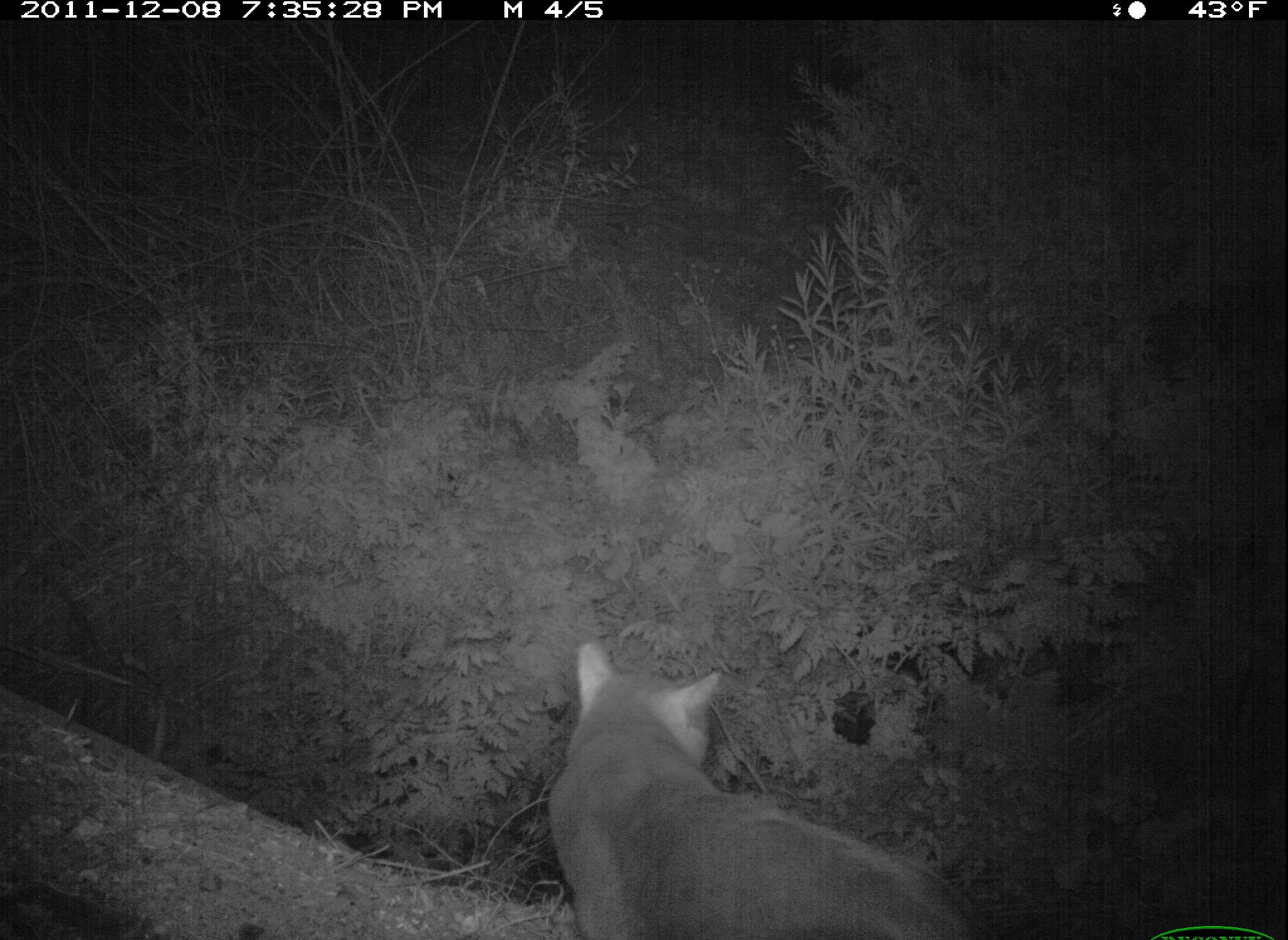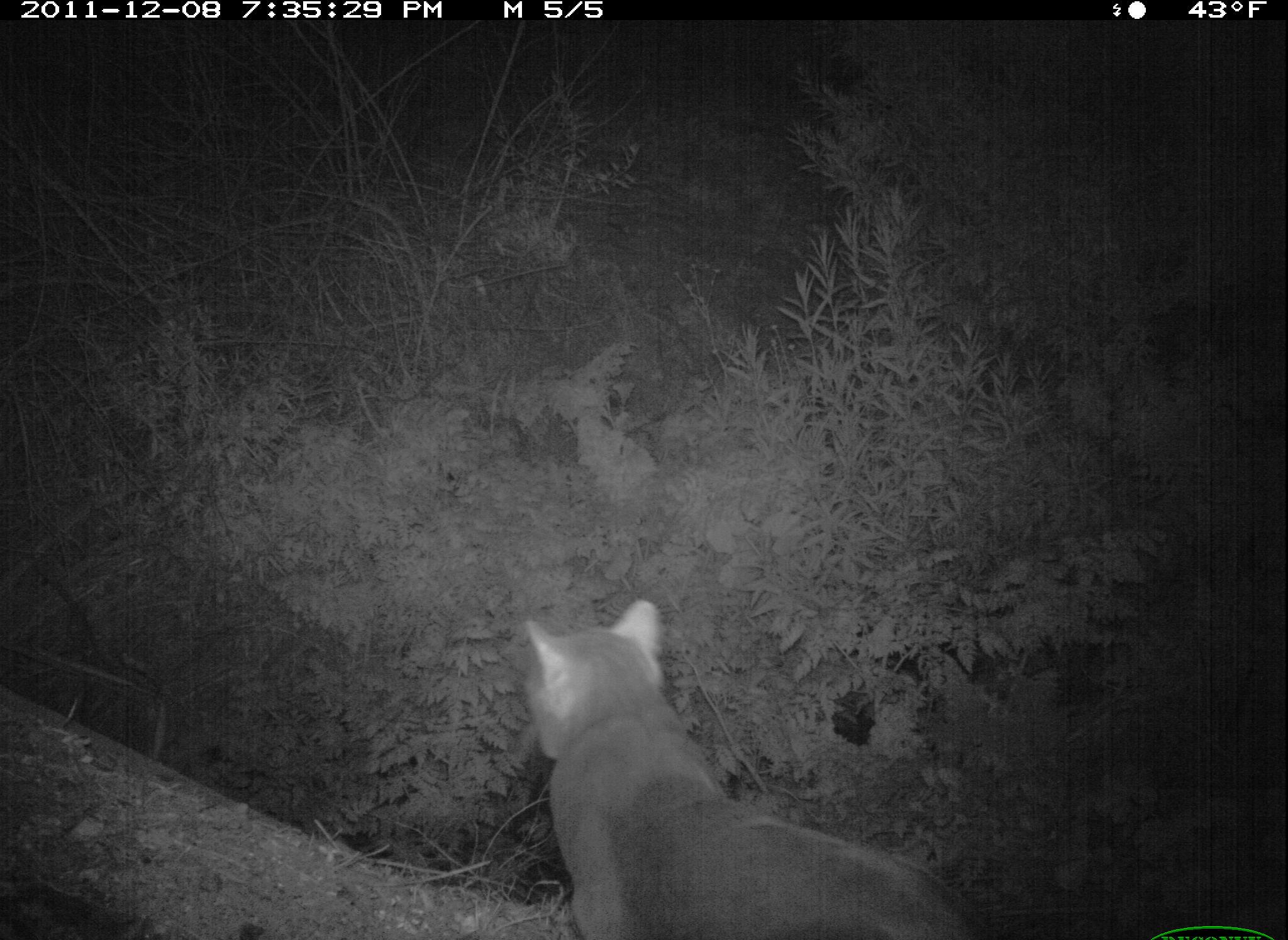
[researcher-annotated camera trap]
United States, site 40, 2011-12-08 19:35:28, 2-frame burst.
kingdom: Animalia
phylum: Chordata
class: Mammalia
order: Carnivora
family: Felidae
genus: Felis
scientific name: Felis catus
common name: cat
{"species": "cat (Felis catus)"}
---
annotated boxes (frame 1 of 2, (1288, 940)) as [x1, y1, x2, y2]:
cat: [523, 615, 1000, 933]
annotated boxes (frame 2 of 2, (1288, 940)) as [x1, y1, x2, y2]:
cat: [514, 588, 997, 940]